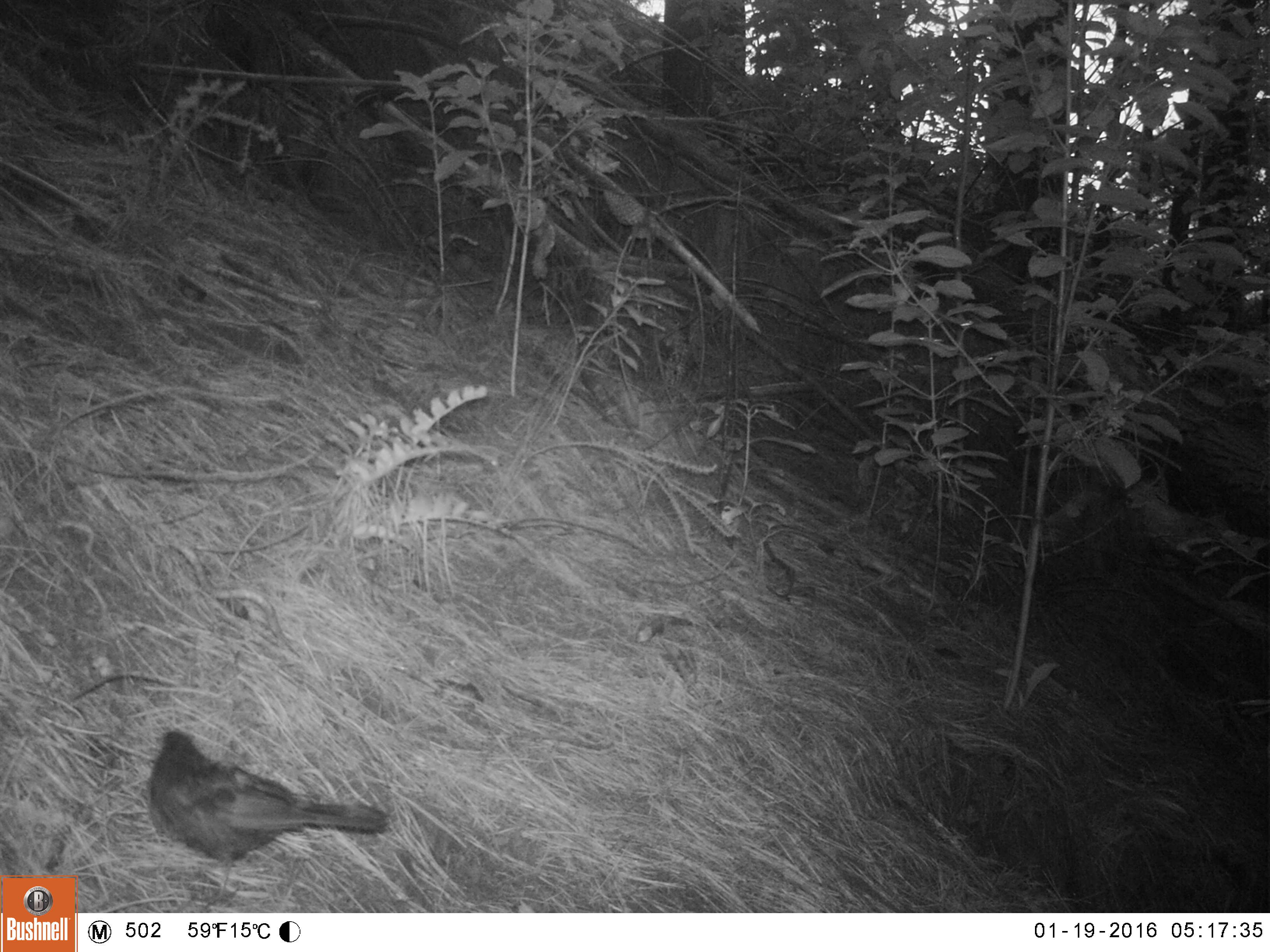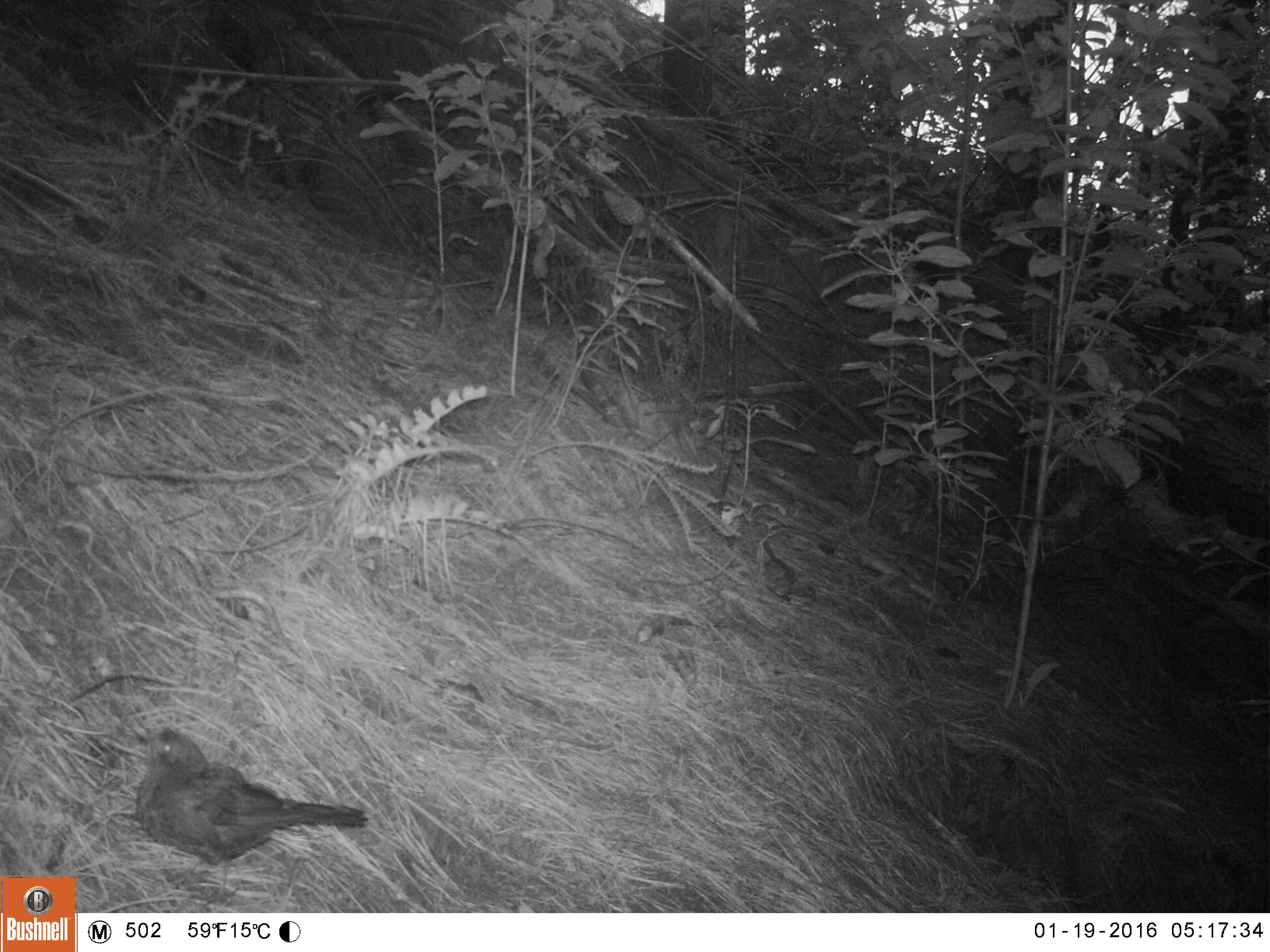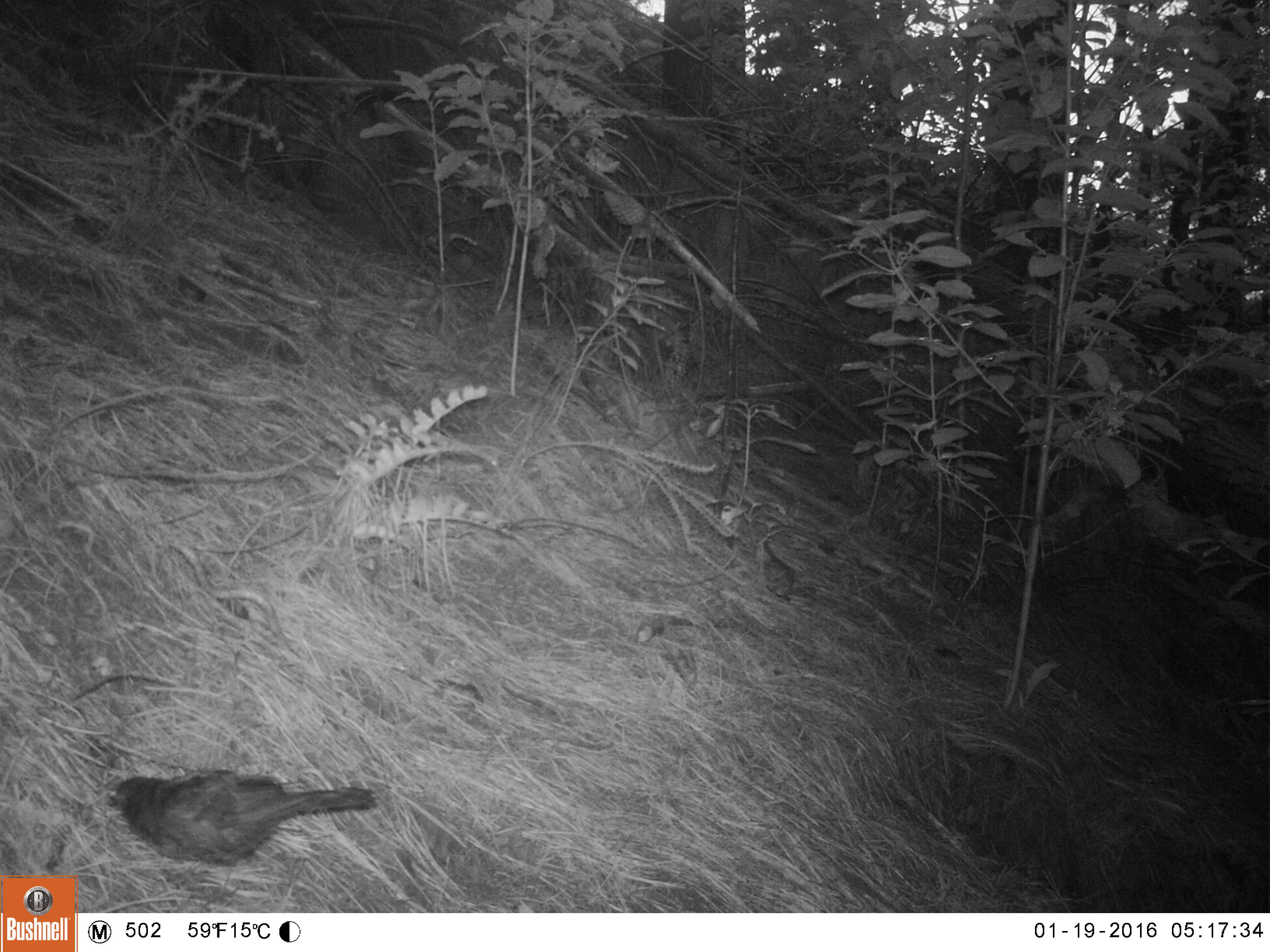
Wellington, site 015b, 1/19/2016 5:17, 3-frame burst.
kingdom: Animalia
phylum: Chordata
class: Aves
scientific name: Aves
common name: bird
Bird (Aves).